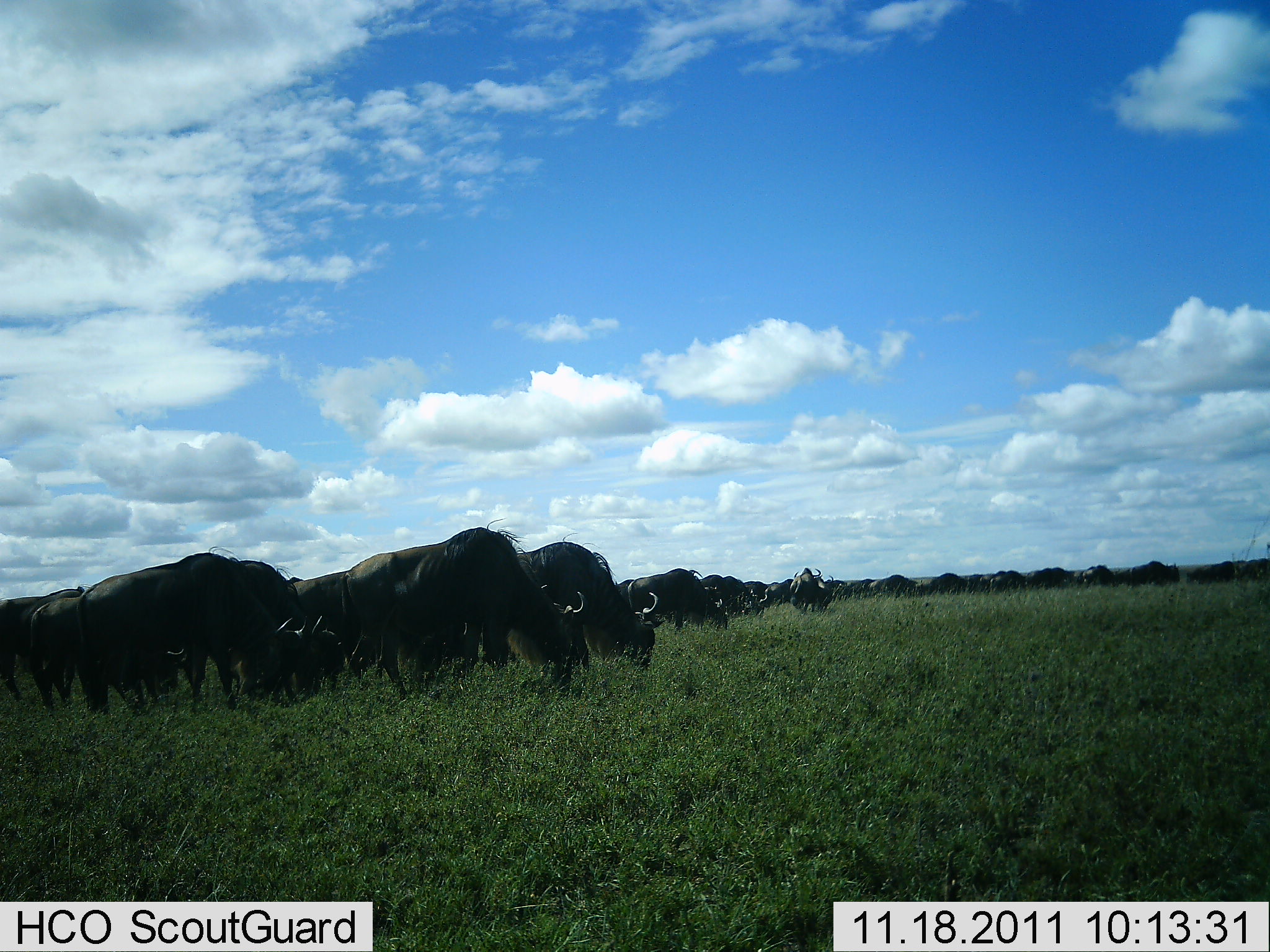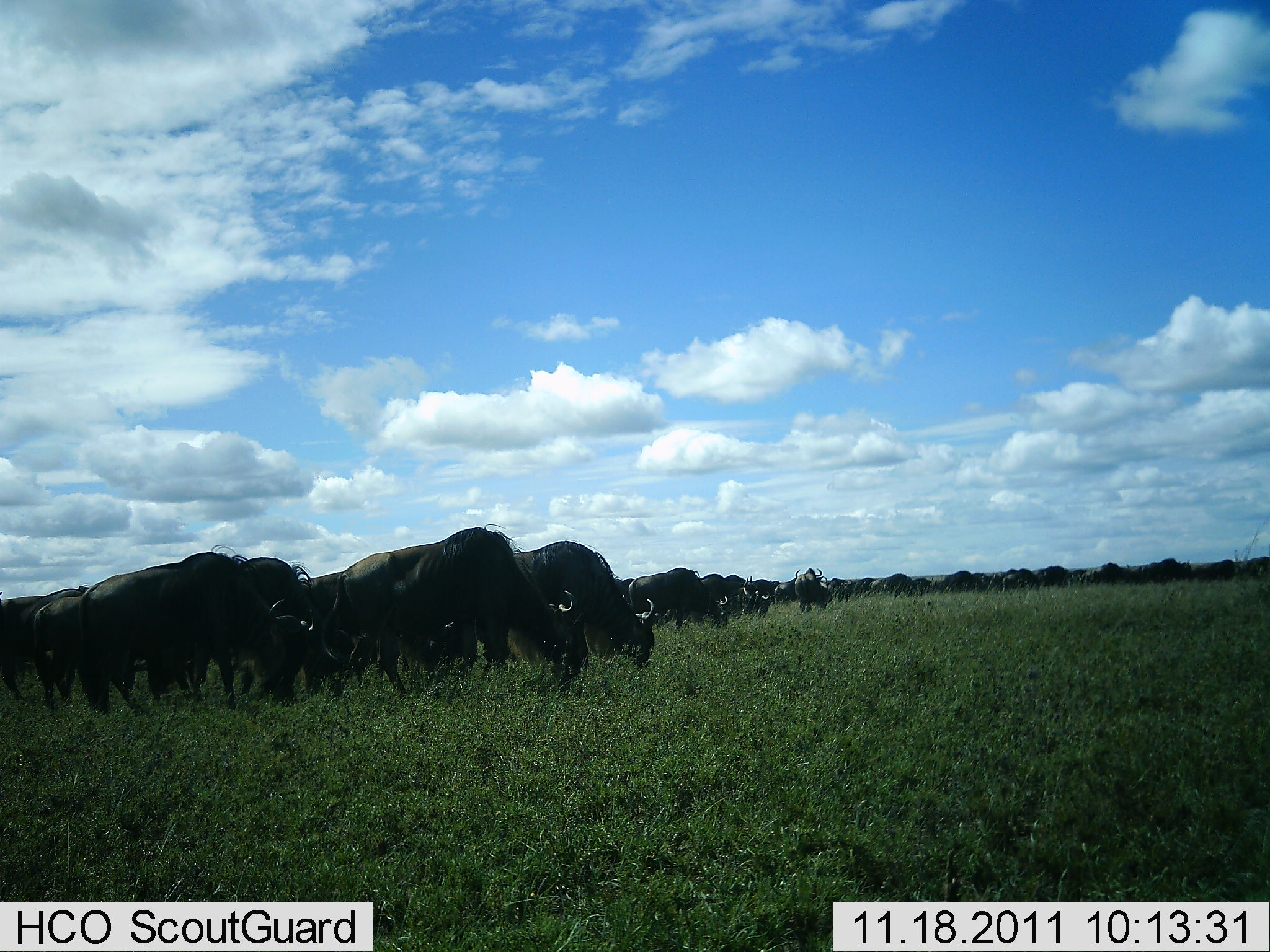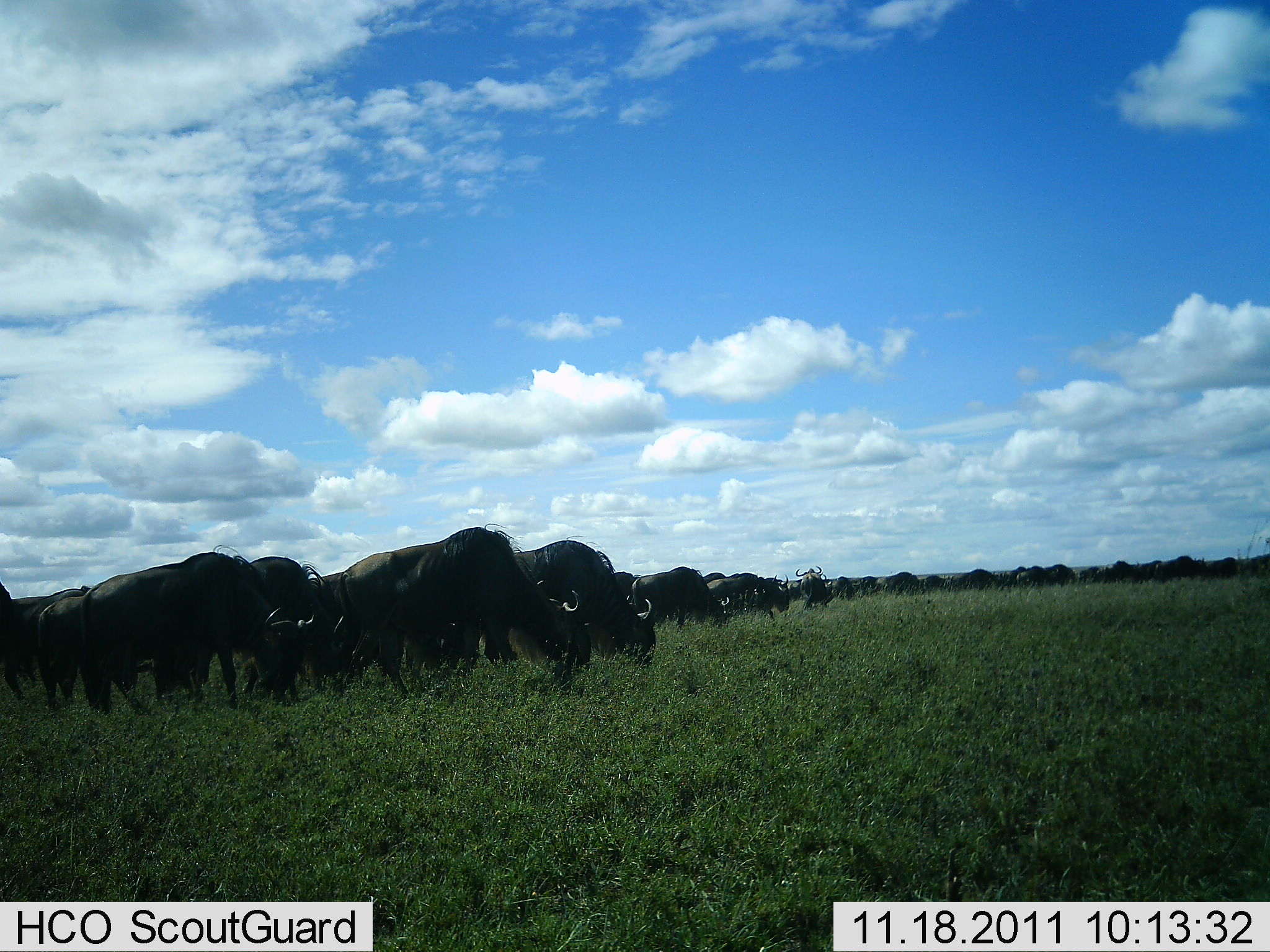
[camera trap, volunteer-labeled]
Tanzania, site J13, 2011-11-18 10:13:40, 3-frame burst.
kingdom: Animalia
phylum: Chordata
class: Mammalia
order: Artiodactyla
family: Bovidae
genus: Connochaetes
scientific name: Connochaetes taurinus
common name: blue wildebeest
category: wildebeest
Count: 11-50.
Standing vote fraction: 25%.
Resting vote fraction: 0%.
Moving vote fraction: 25%.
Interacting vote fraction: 0%.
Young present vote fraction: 0%.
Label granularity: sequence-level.